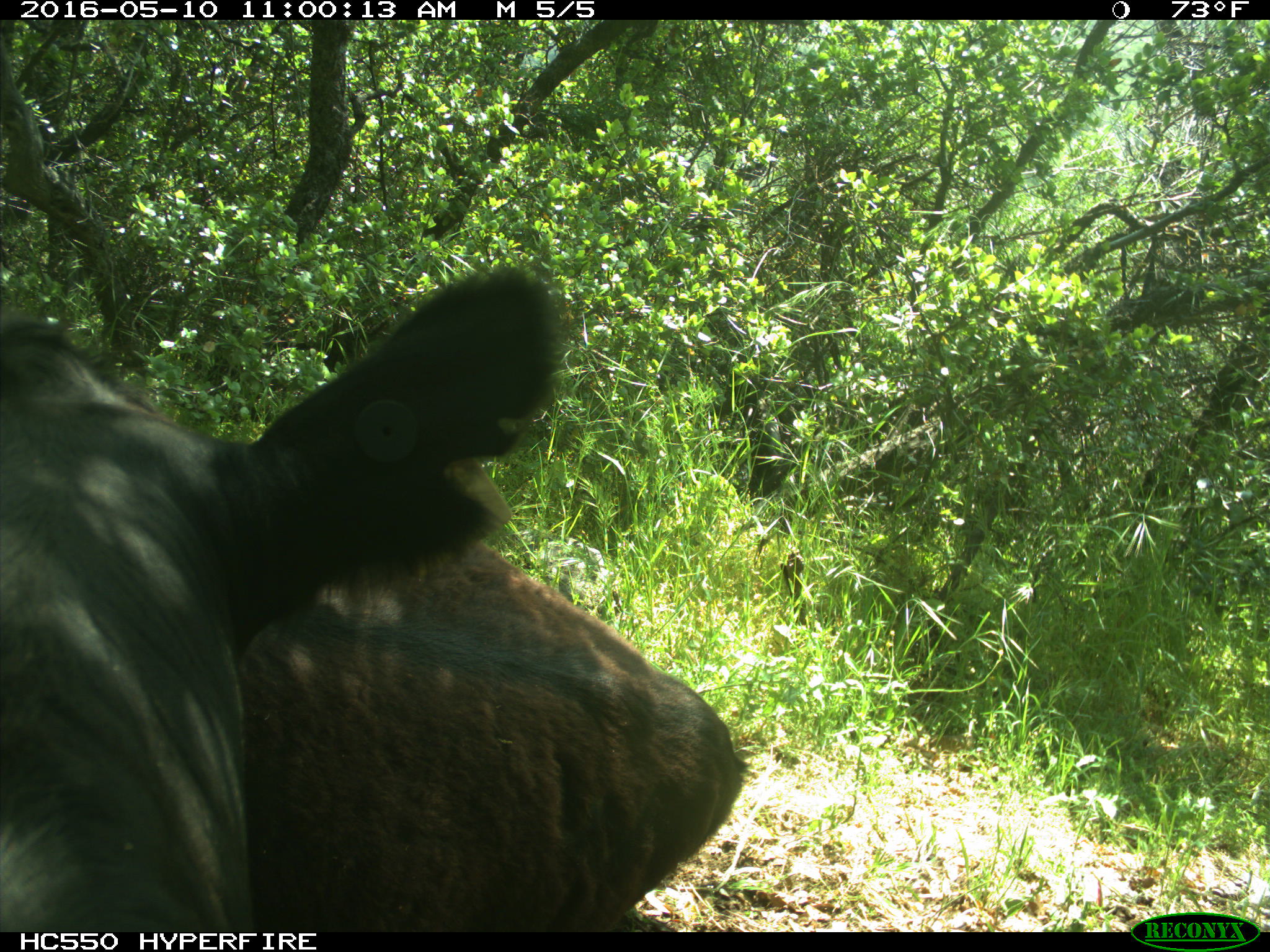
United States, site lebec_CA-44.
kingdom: Animalia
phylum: Chordata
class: Mammalia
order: Artiodactyla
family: Bovidae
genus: Bos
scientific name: Bos taurus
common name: domestic cow